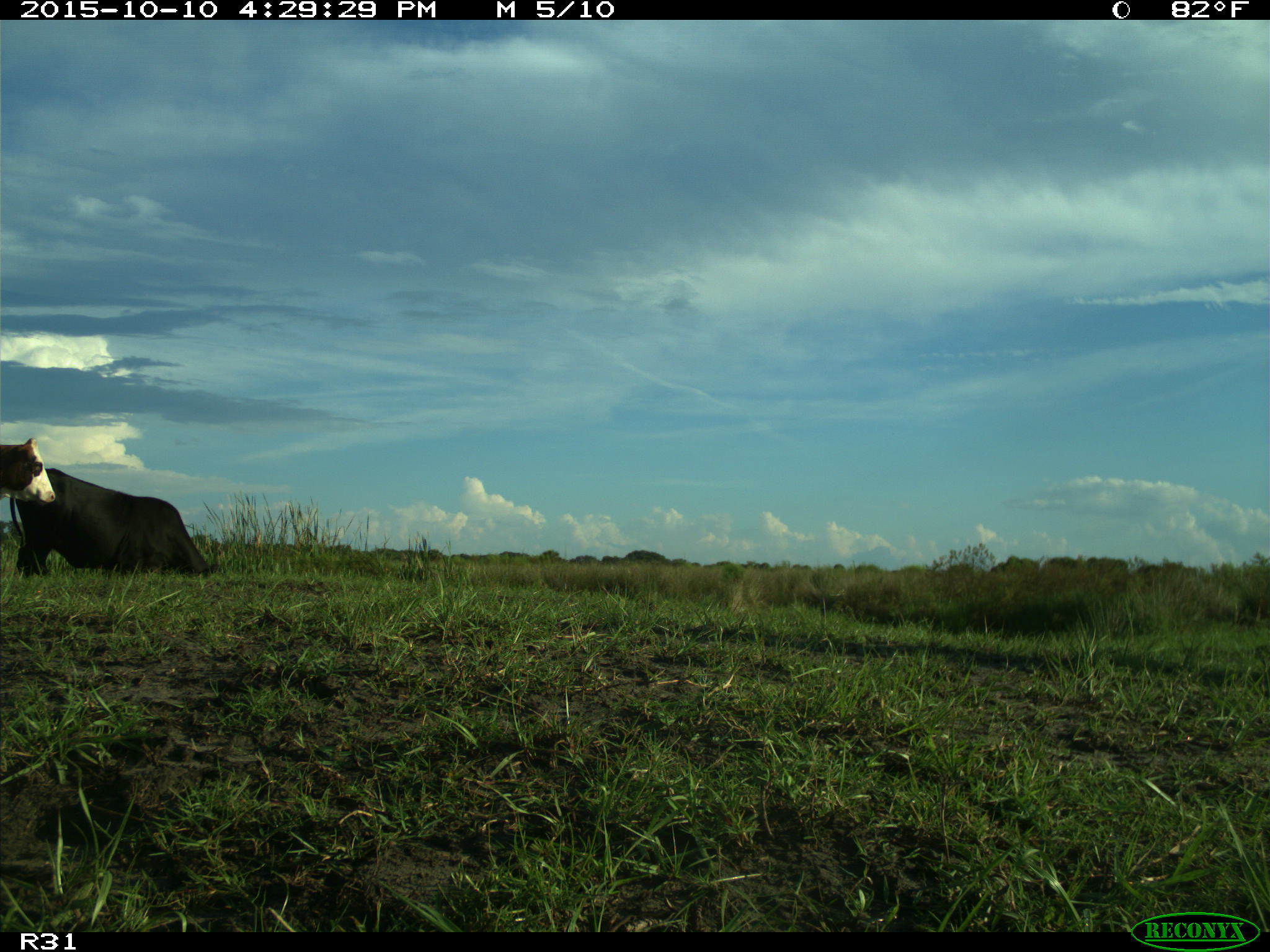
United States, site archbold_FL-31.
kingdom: Animalia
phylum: Chordata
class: Mammalia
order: Artiodactyla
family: Bovidae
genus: Bos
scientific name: Bos taurus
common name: domestic cow